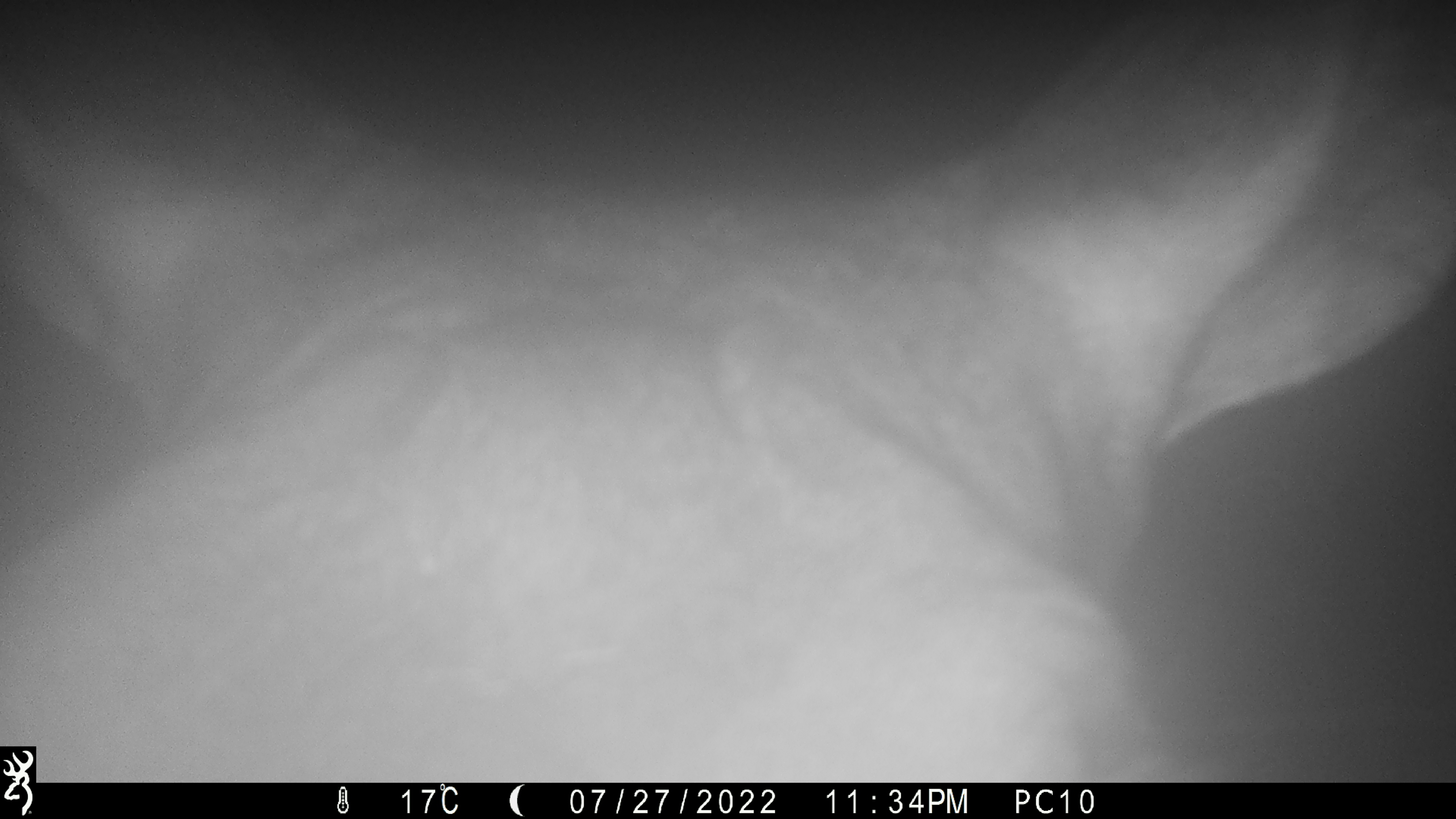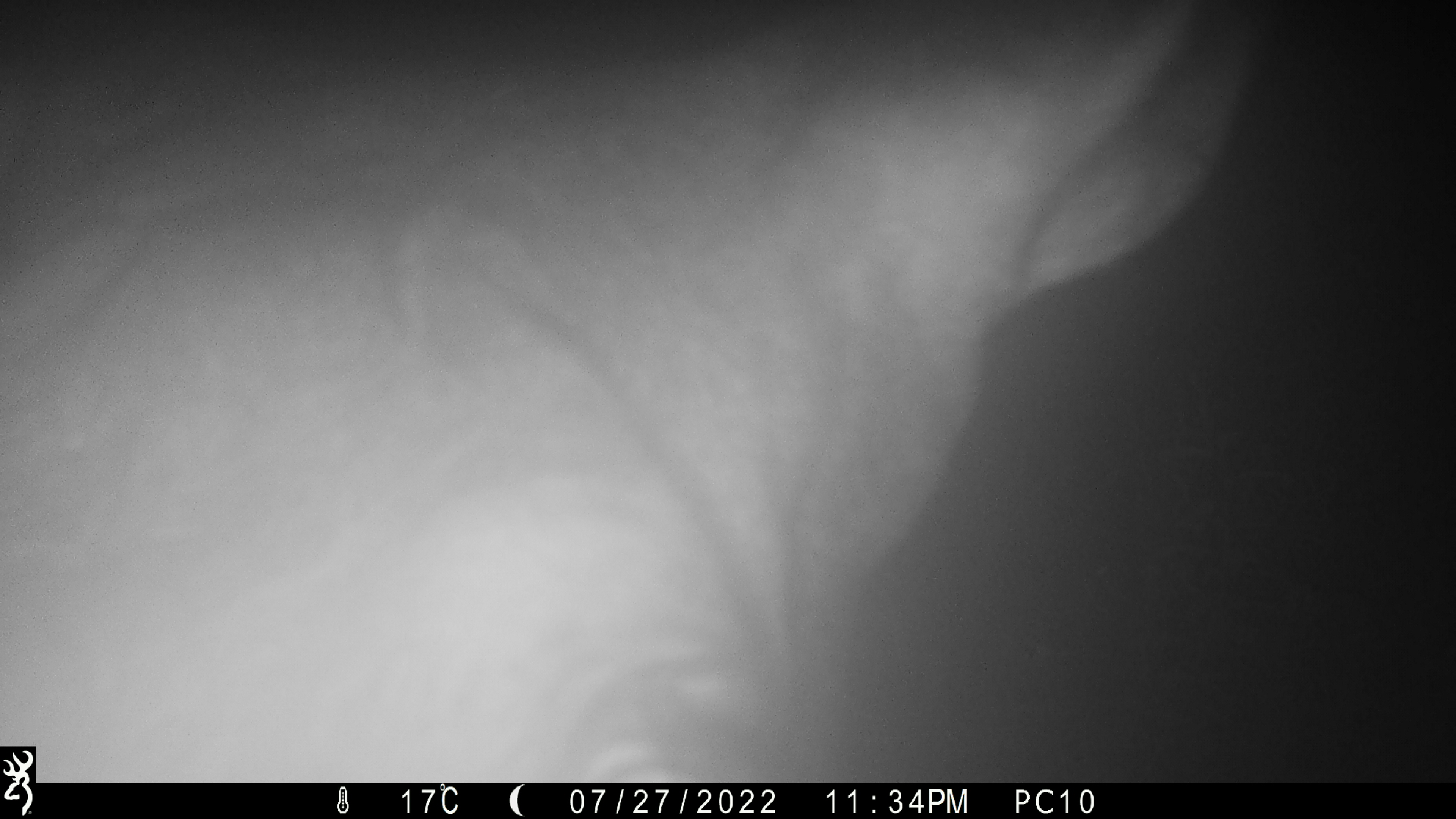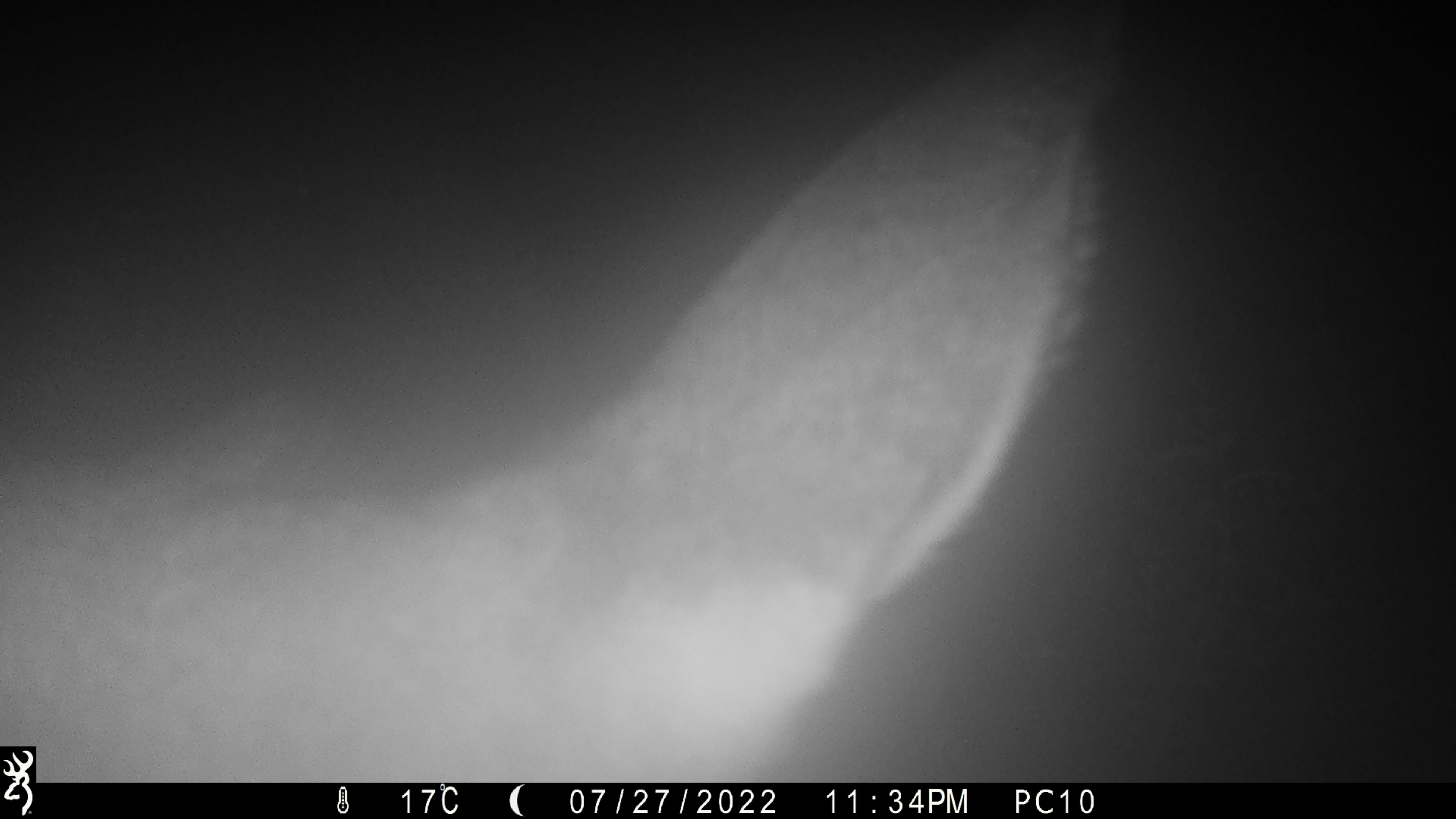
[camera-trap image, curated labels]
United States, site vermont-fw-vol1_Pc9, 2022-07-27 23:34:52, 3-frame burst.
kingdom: Animalia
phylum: Chordata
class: Mammalia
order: Artiodactyla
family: Cervidae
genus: Alces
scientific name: Alces alces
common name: moose